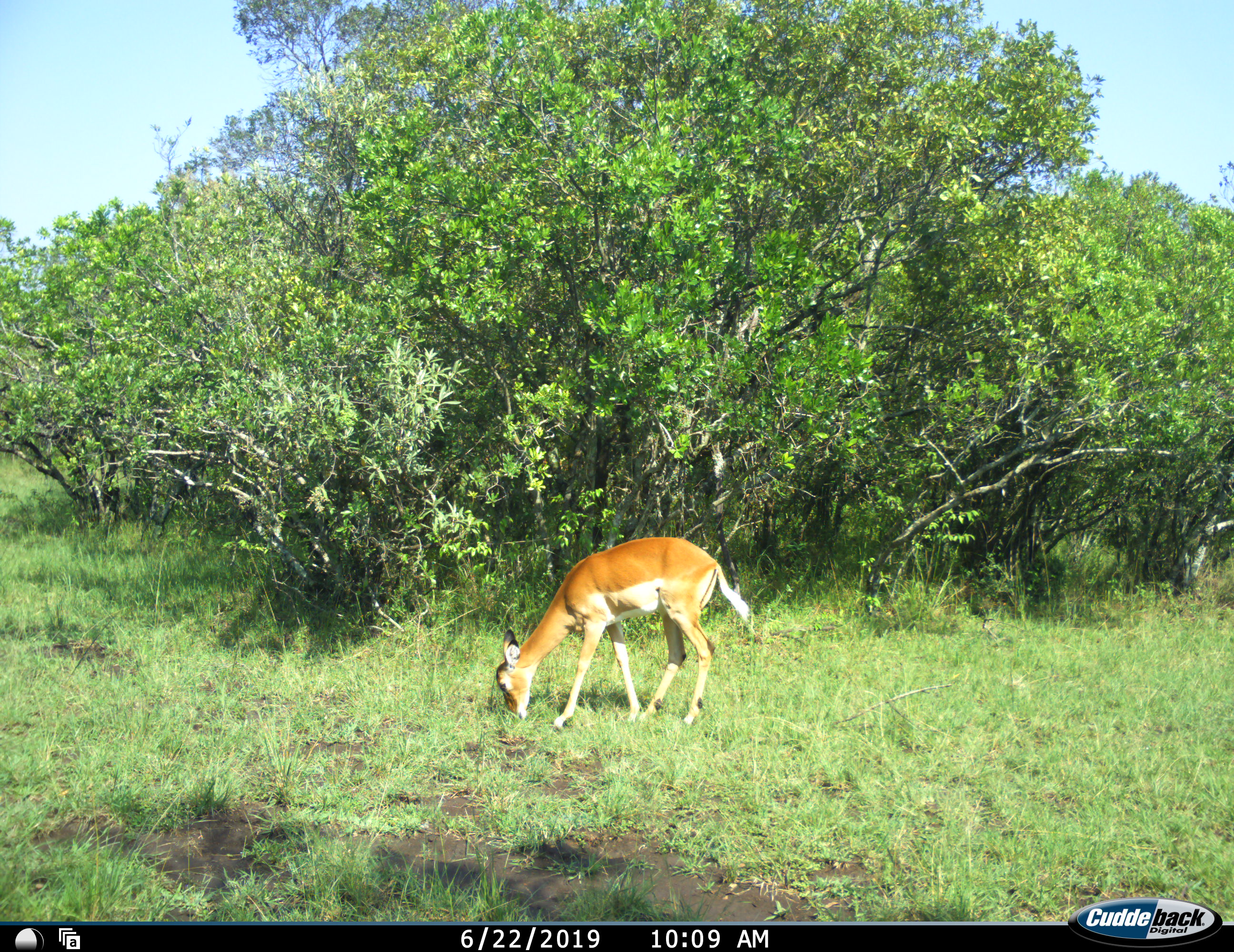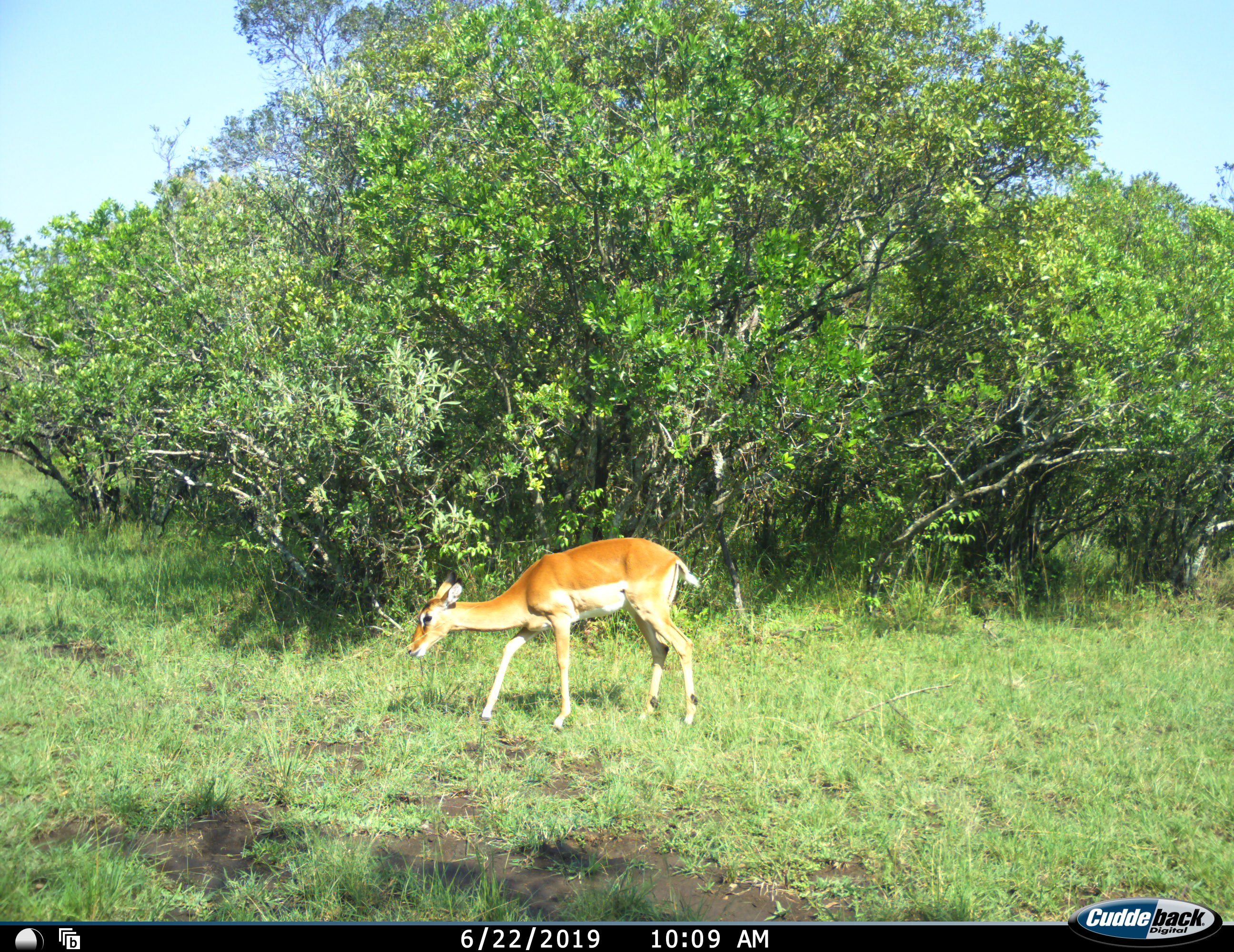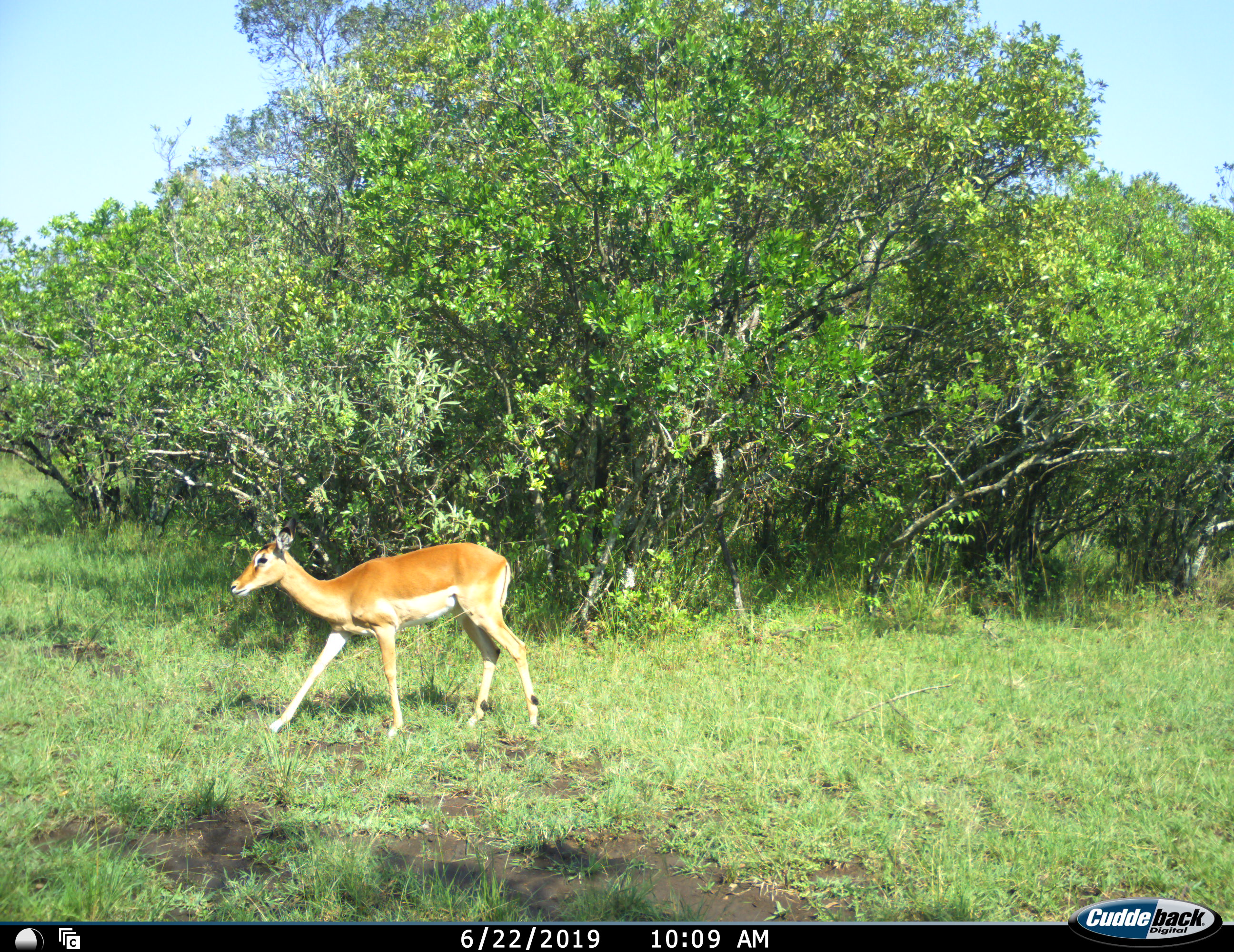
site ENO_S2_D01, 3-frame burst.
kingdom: Animalia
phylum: Chordata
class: Mammalia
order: Artiodactyla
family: Bovidae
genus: Aepyceros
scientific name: Aepyceros melampus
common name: impala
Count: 1.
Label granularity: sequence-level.